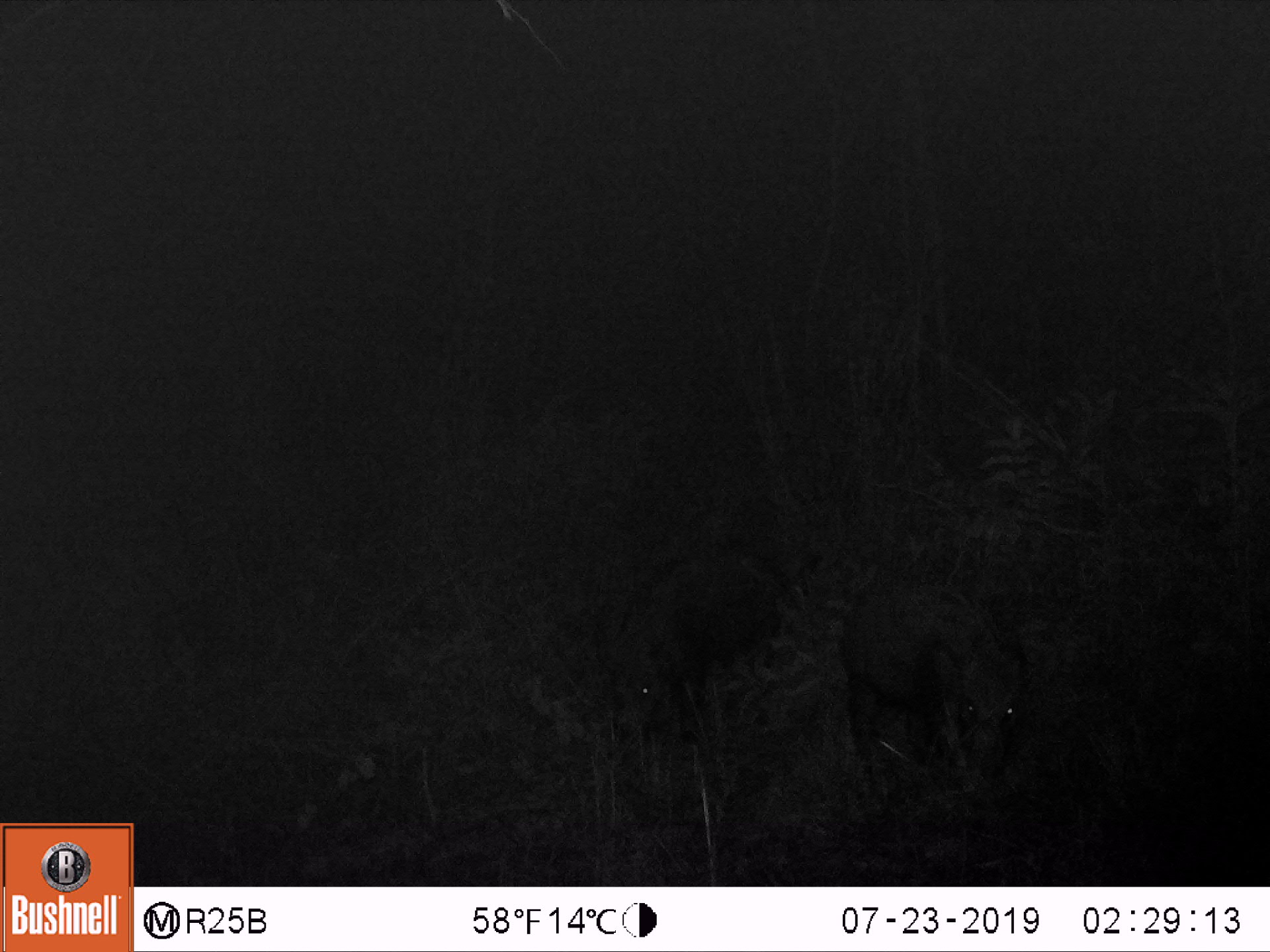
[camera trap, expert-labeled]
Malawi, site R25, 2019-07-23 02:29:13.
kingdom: Animalia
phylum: Chordata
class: Mammalia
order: Artiodactyla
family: Suidae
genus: Potamochoerus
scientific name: Potamochoerus larvatus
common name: bushpig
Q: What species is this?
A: Bushpig (Potamochoerus larvatus).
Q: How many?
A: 2.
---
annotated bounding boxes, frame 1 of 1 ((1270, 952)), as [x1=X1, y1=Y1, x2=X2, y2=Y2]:
bushpig: [x1=838, y1=576, x2=1029, y2=794]; [x1=597, y1=541, x2=791, y2=742]